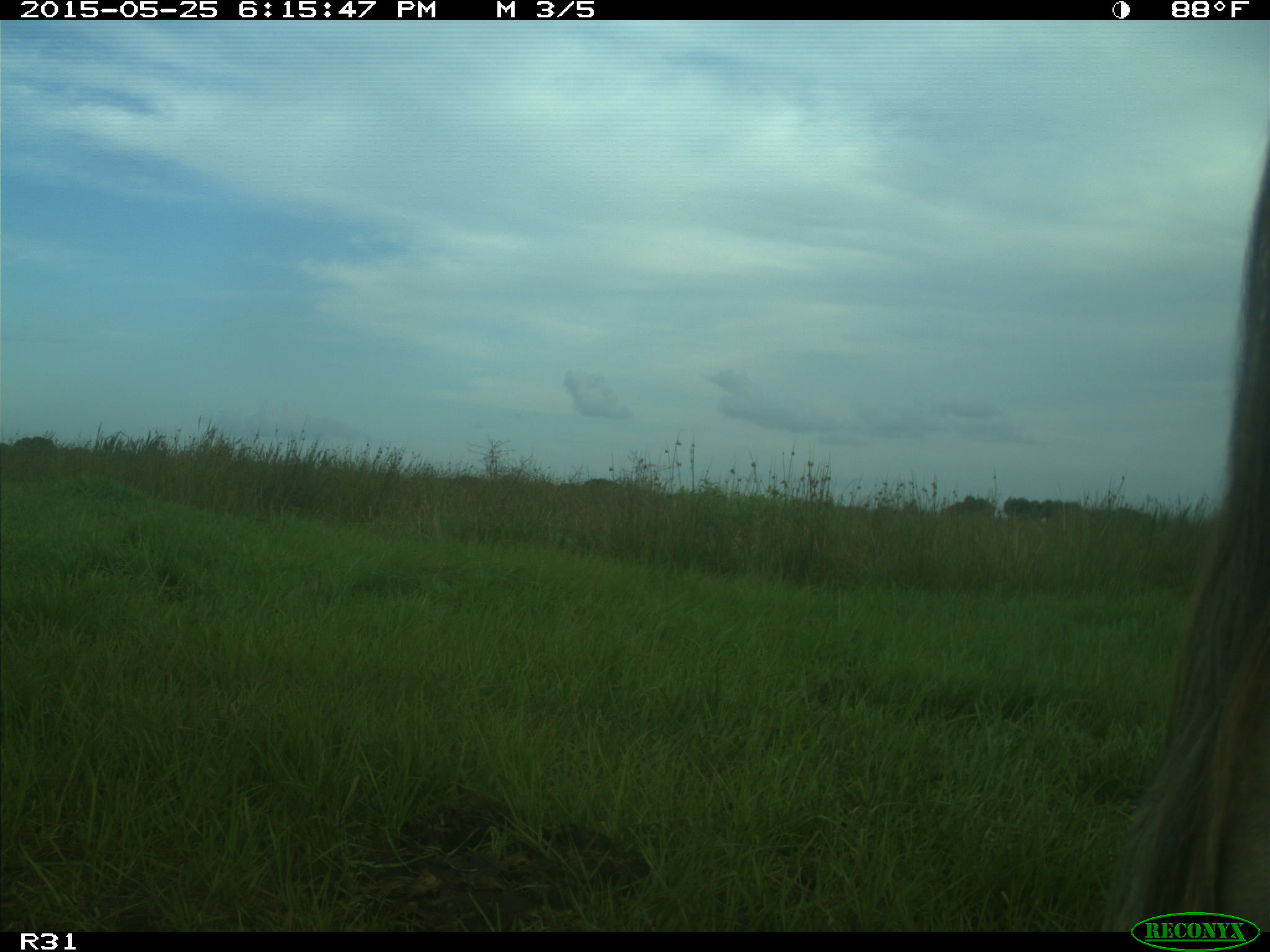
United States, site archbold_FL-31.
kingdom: Animalia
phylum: Chordata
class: Mammalia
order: Artiodactyla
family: Bovidae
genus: Bos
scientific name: Bos taurus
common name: domestic cow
Bos taurus (domestic cow).